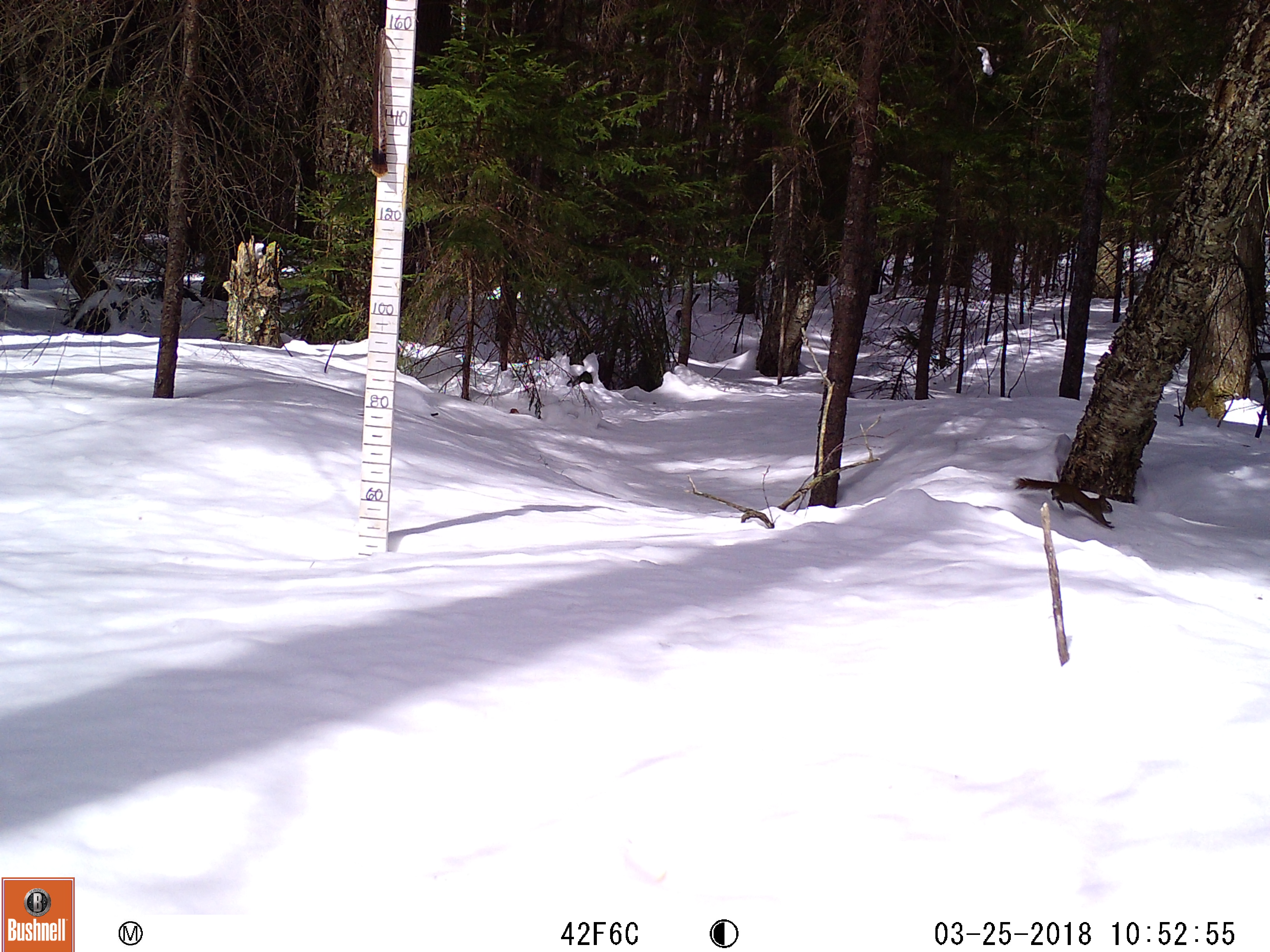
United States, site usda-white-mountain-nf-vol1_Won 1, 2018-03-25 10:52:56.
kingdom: Animalia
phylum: Chordata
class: Mammalia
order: Rodentia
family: Sciuridae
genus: Tamiasciurus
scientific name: Tamiasciurus hudsonicus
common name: red squirrel